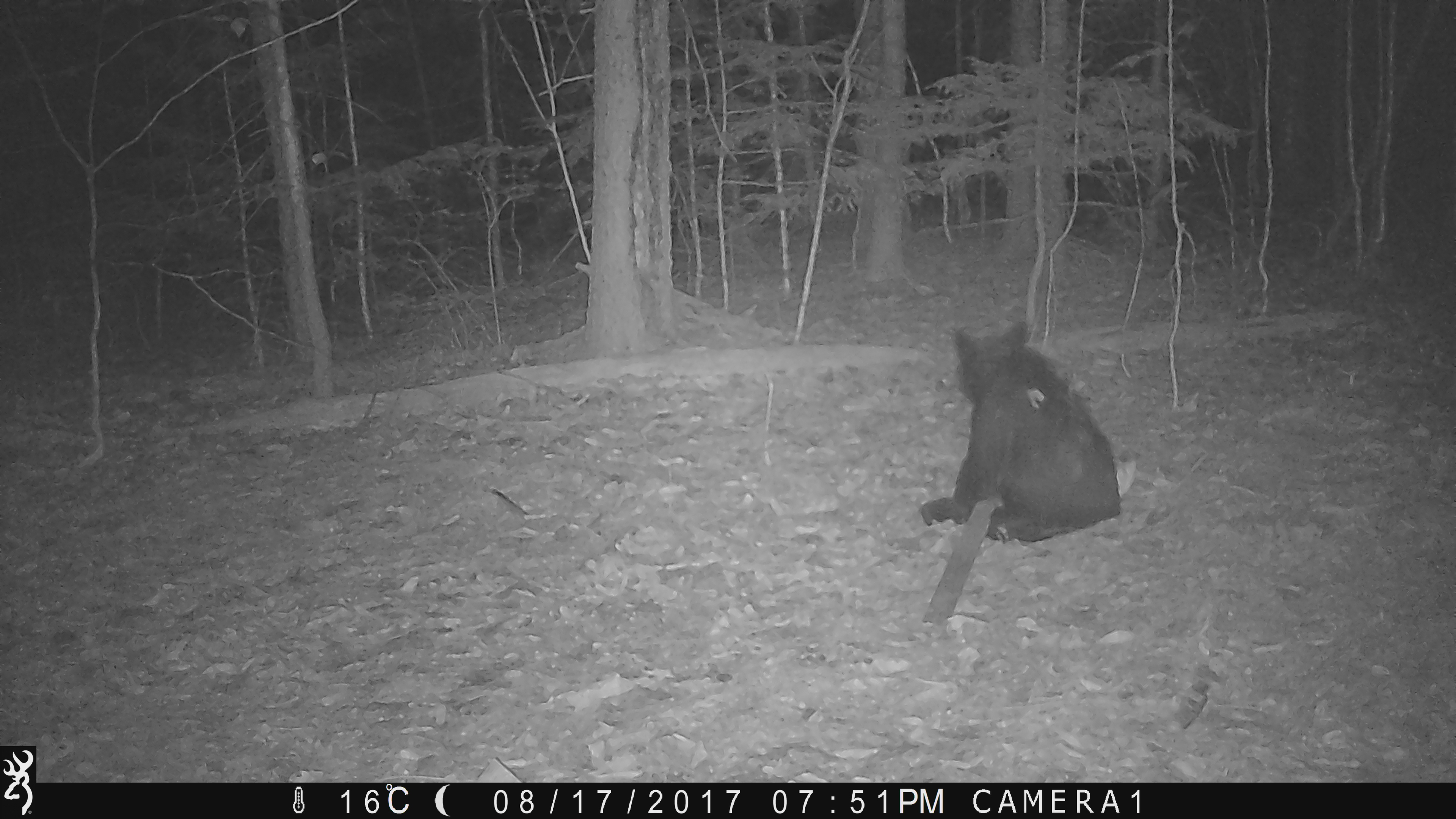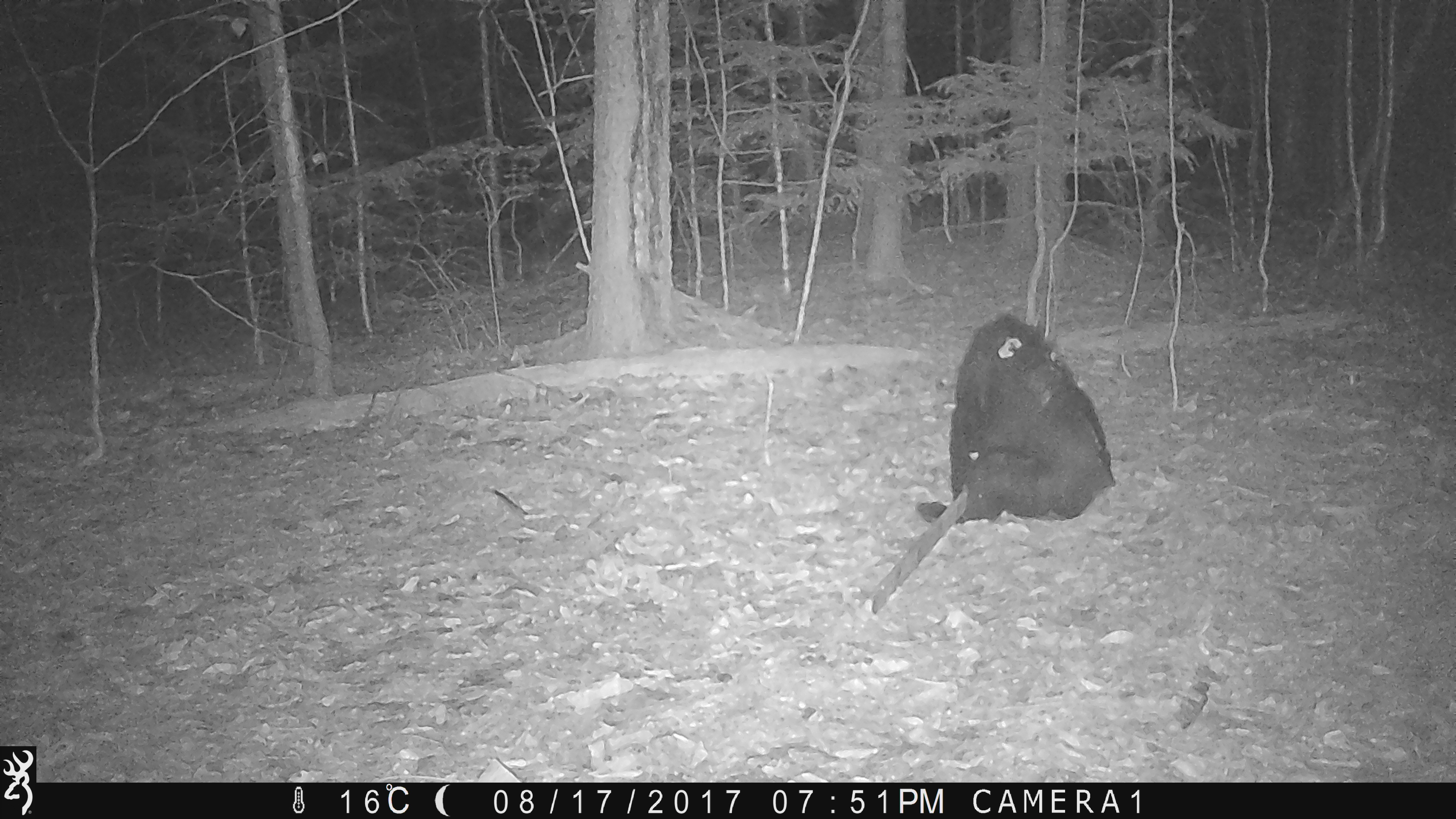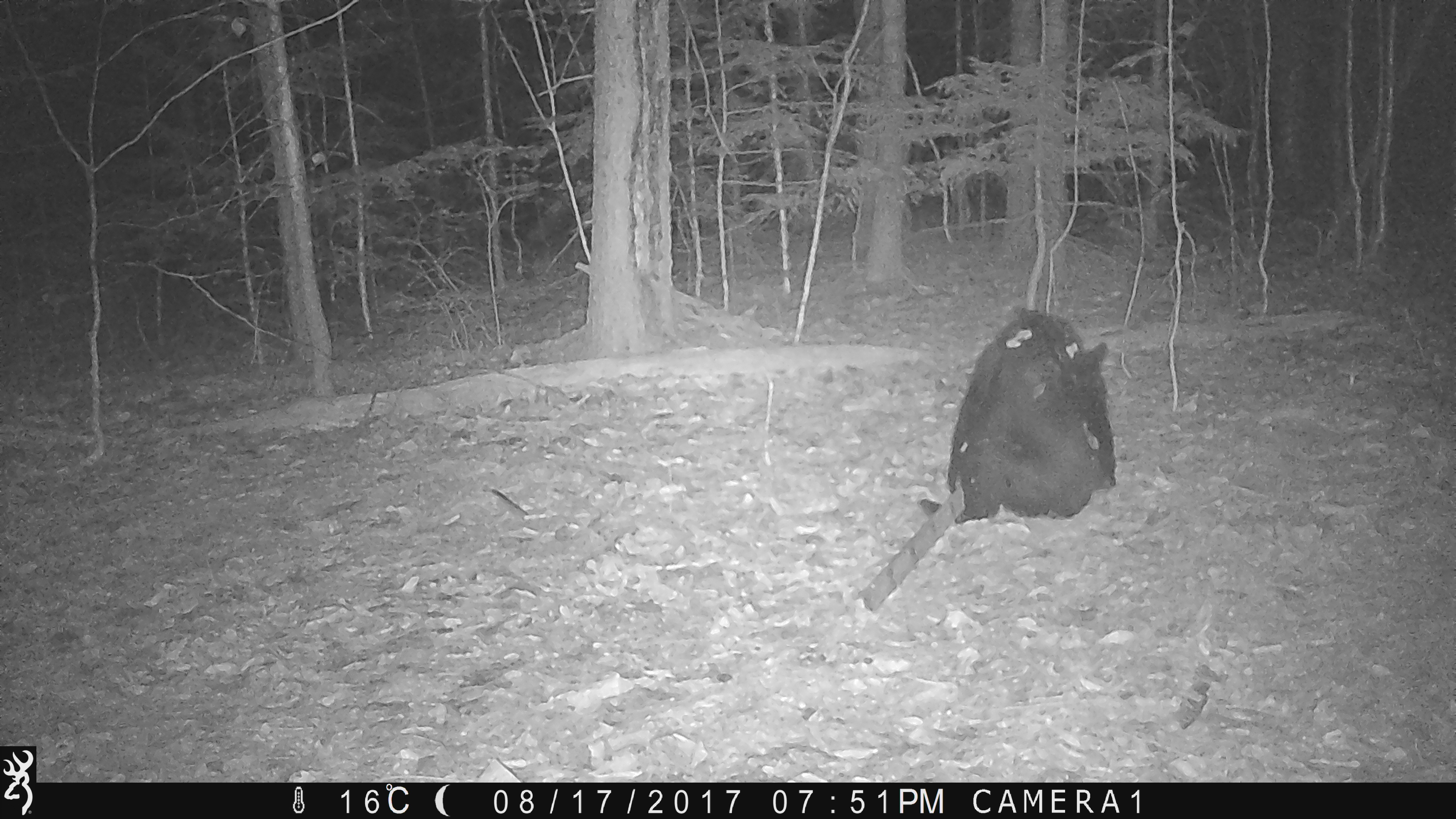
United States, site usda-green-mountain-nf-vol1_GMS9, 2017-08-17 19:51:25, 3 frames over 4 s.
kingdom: Animalia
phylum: Chordata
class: Mammalia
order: Carnivora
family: Ursidae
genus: Ursus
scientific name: Ursus americanus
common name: black bear